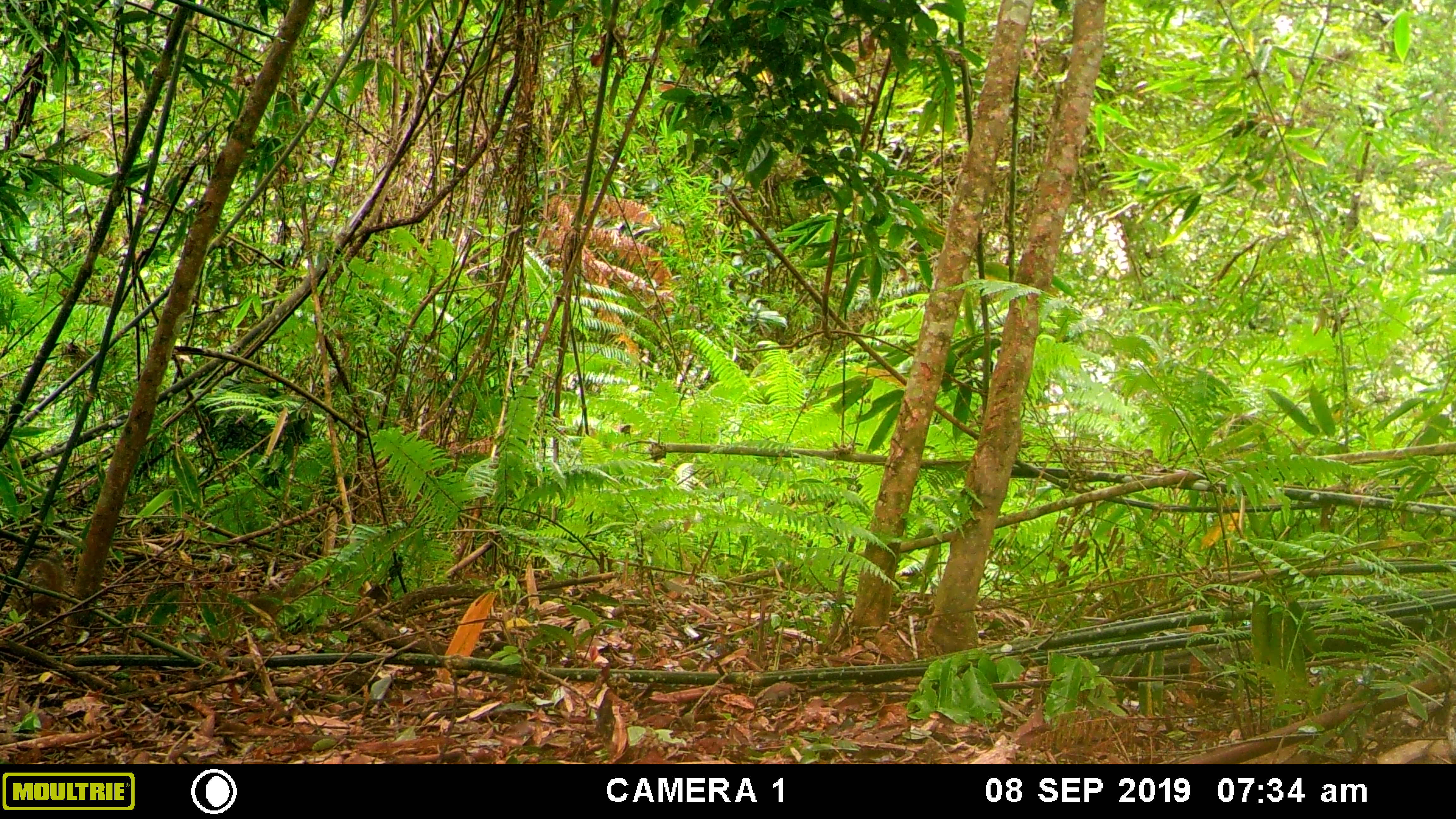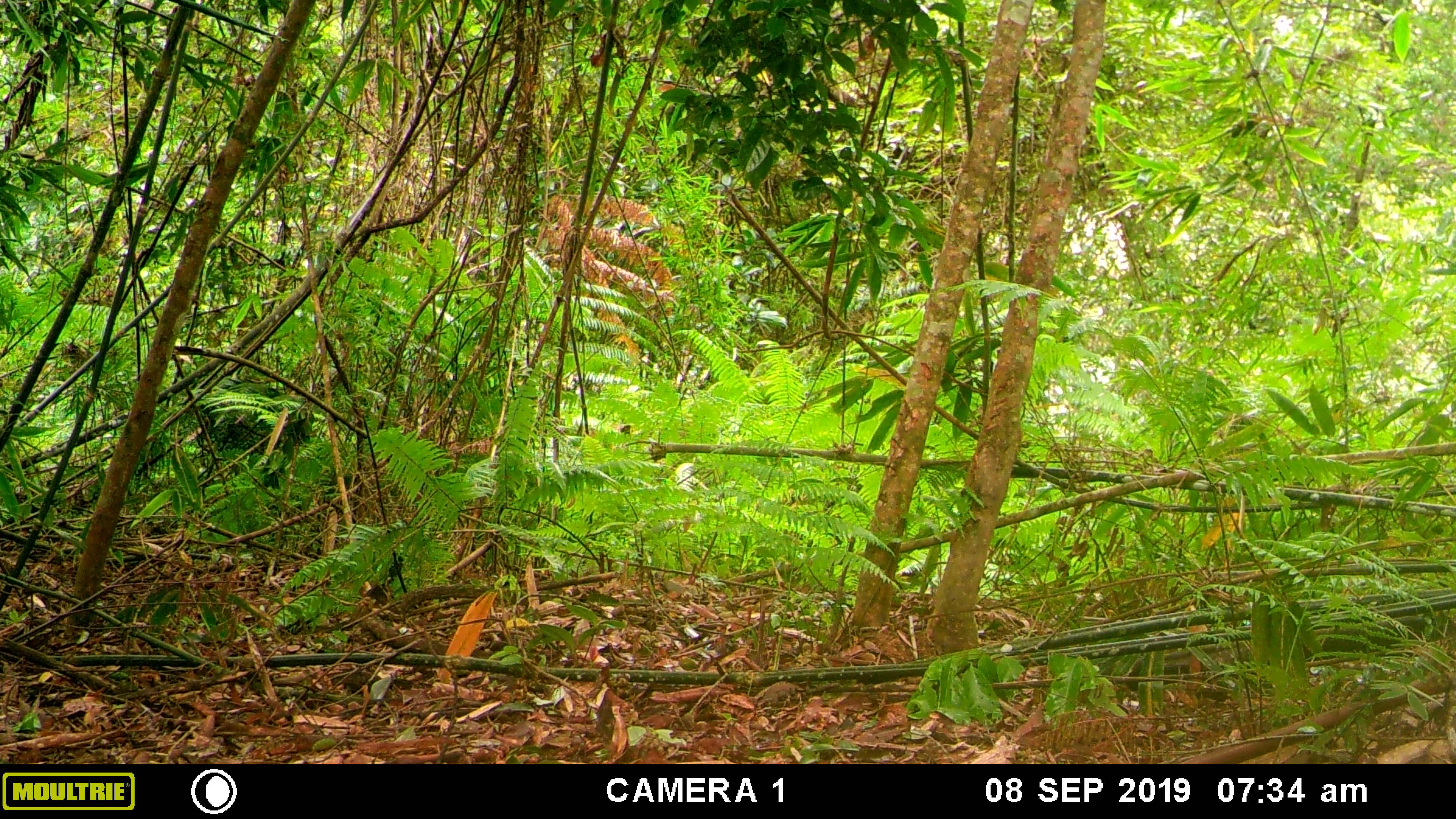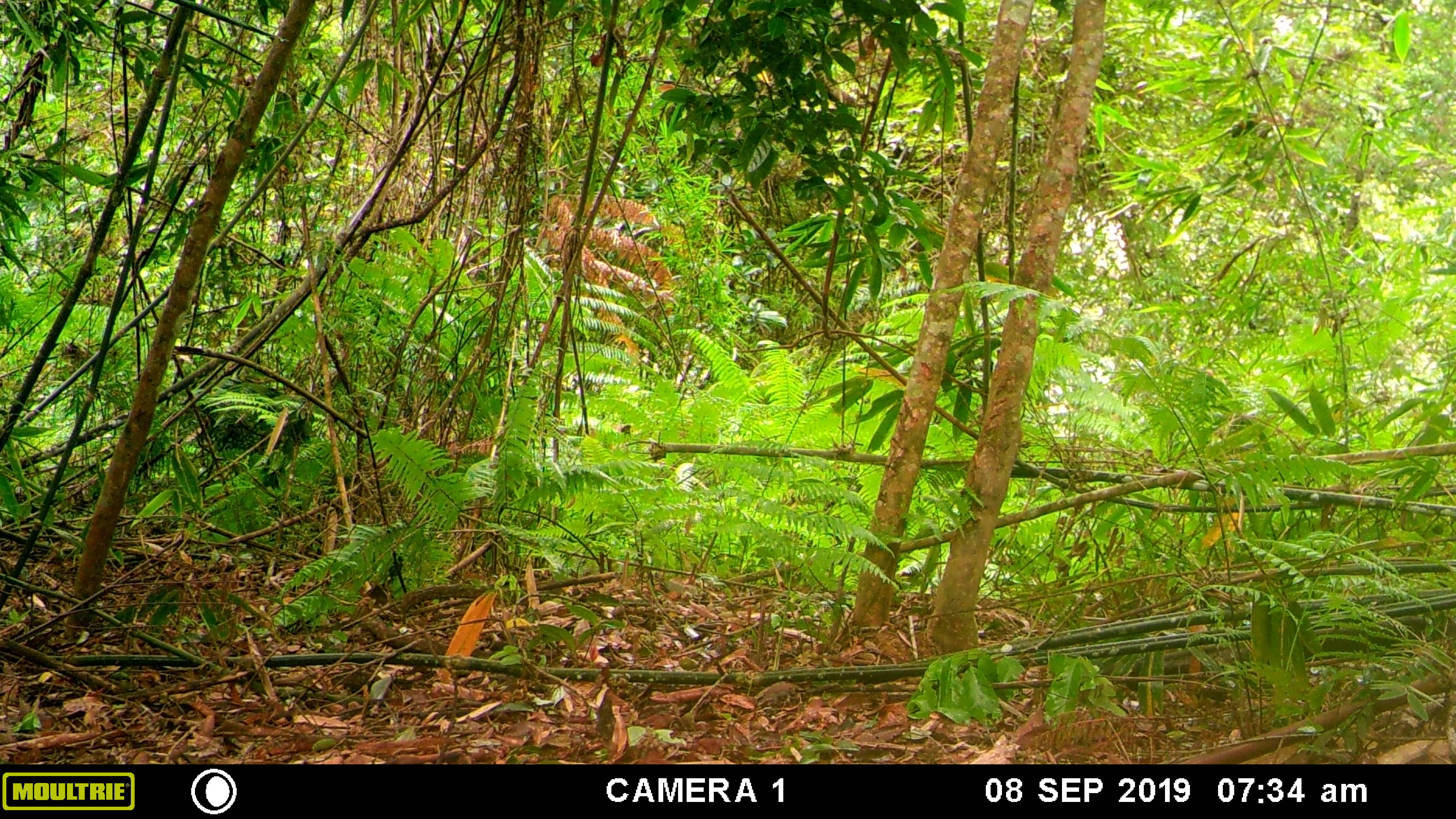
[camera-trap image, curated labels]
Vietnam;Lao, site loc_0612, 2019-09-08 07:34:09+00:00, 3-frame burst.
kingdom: Animalia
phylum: Chordata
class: Mammalia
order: Rodentia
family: Sciuridae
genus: Dremomys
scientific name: Dremomys rufigenis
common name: red-cheeked squirrel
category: red cheeked squirrel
Red cheeked squirrel (red-cheeked squirrel) (Dremomys rufigenis). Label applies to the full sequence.